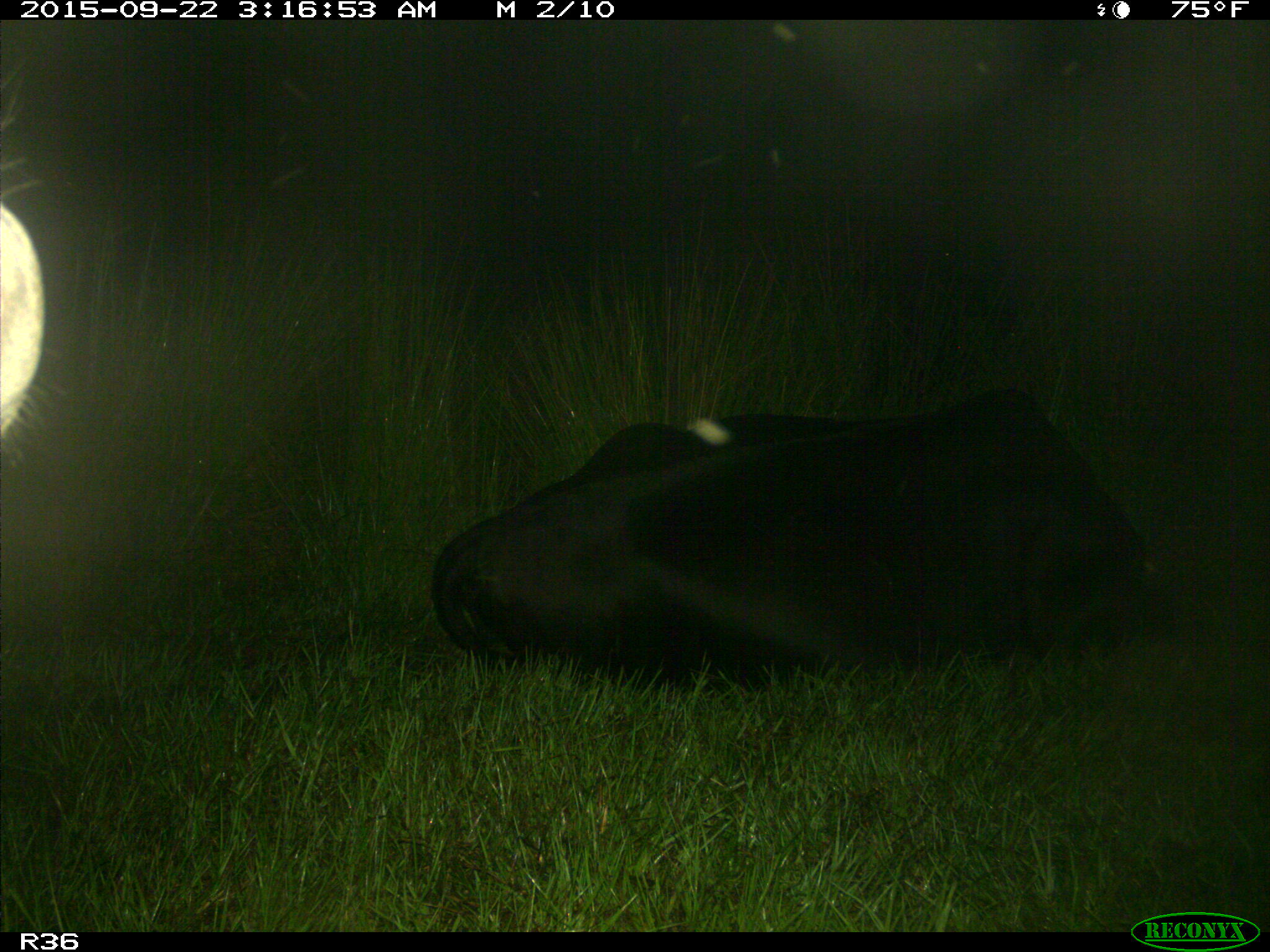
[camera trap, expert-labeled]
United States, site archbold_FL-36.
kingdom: Animalia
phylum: Chordata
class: Mammalia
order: Artiodactyla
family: Bovidae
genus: Bos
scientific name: Bos taurus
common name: domestic cow